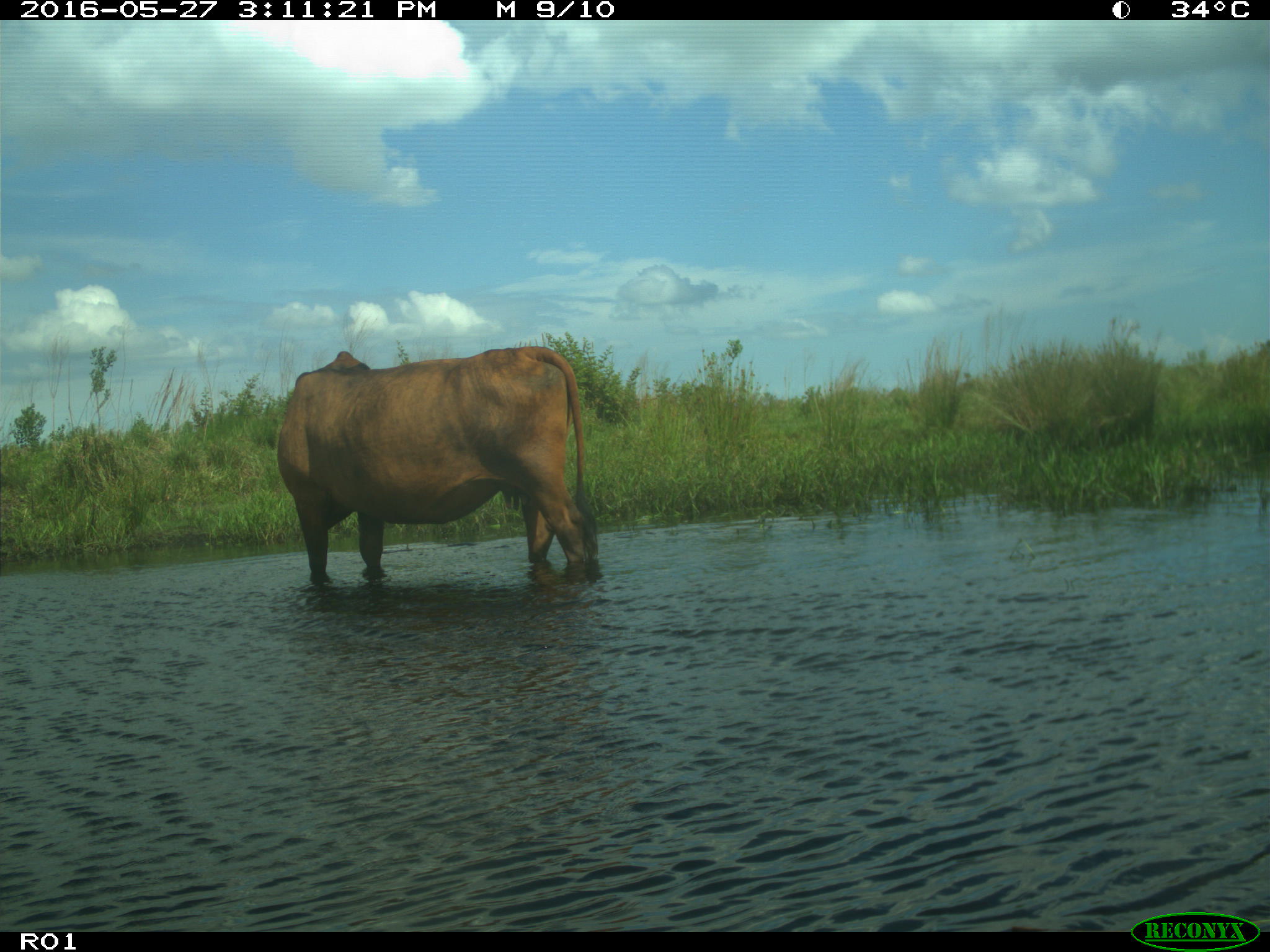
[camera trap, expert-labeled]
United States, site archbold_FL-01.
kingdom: Animalia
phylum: Chordata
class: Mammalia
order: Artiodactyla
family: Bovidae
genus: Bos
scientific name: Bos taurus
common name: domestic cow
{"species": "Bos taurus (domestic cow)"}